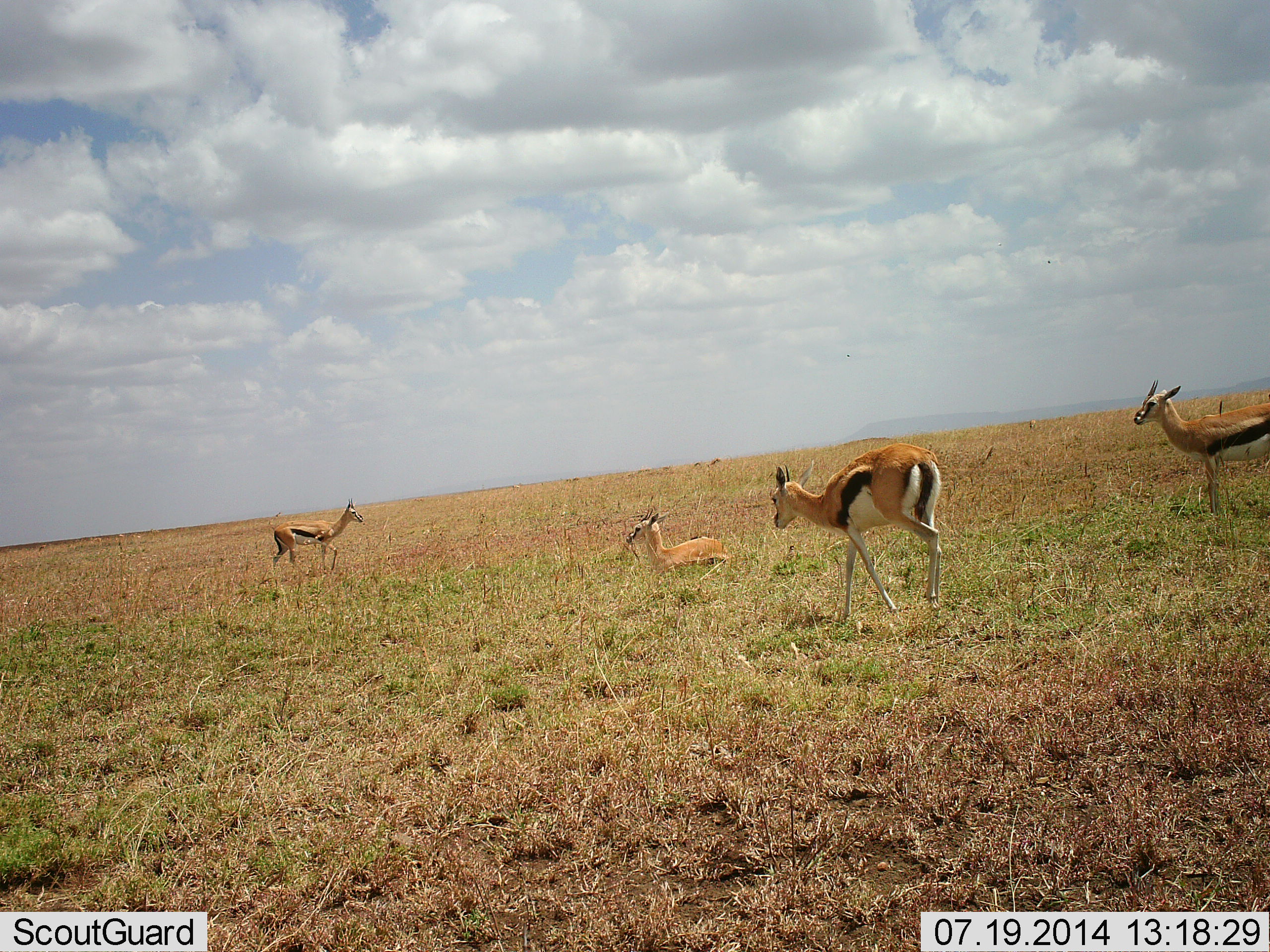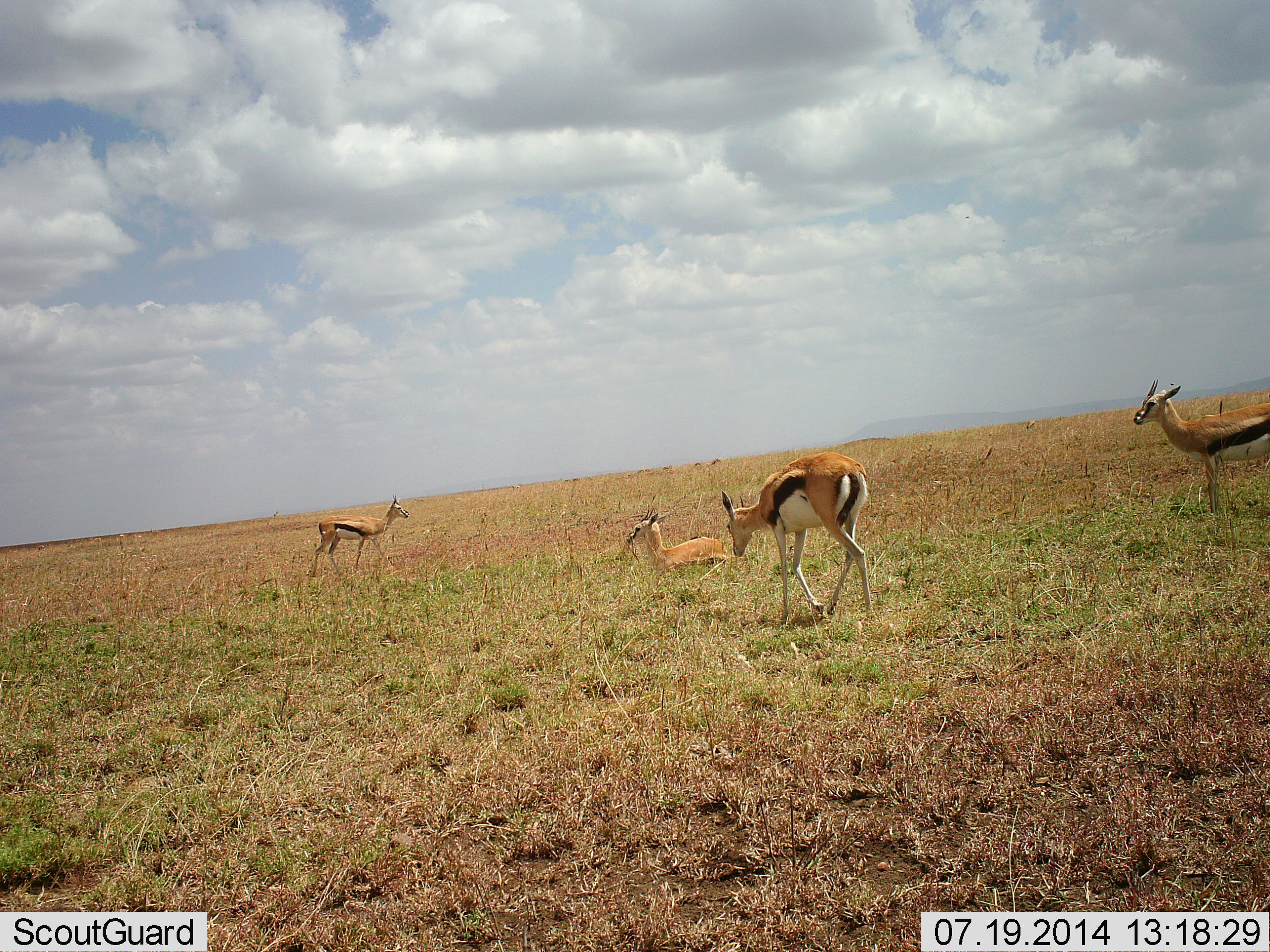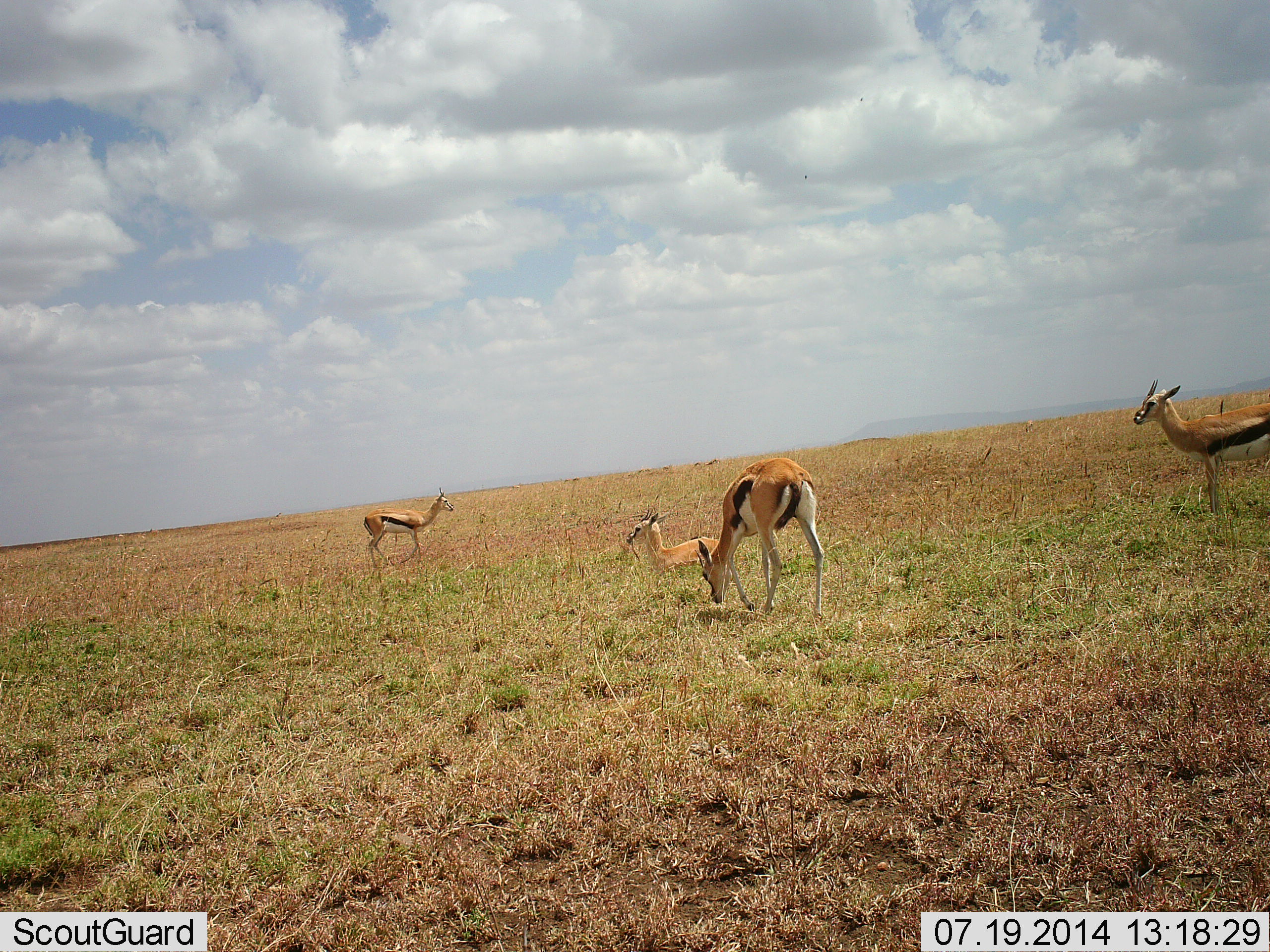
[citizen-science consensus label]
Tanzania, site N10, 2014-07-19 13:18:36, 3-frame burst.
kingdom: Animalia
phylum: Chordata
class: Mammalia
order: Artiodactyla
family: Bovidae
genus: Eudorcas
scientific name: Eudorcas thomsonii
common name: thomson's gazelle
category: gazellethomsons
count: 4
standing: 91%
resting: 82%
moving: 91%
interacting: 0%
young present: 0%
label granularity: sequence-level